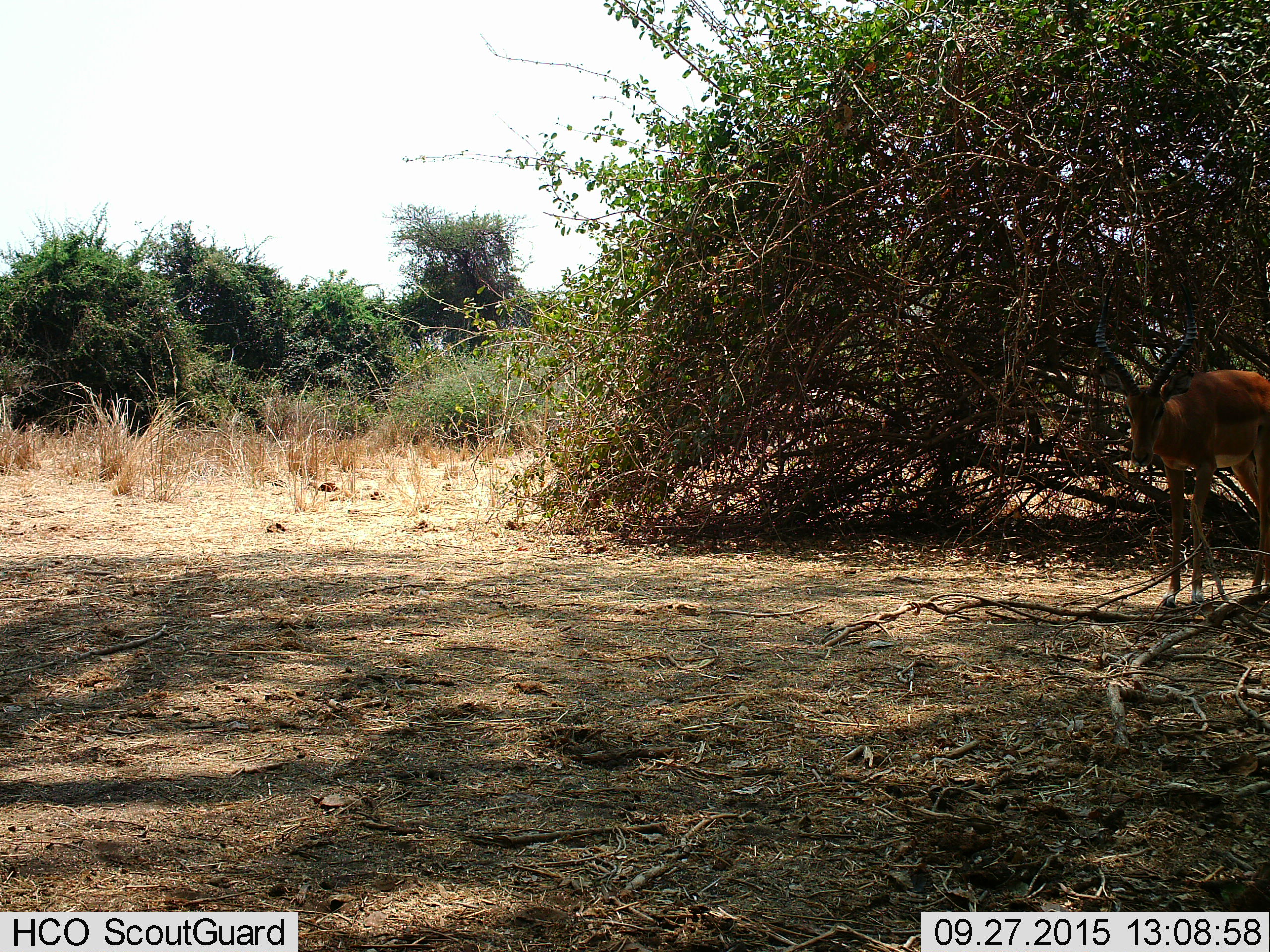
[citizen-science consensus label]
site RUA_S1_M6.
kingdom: Animalia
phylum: Chordata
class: Mammalia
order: Artiodactyla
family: Bovidae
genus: Aepyceros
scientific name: Aepyceros melampus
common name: impala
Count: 1.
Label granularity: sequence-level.